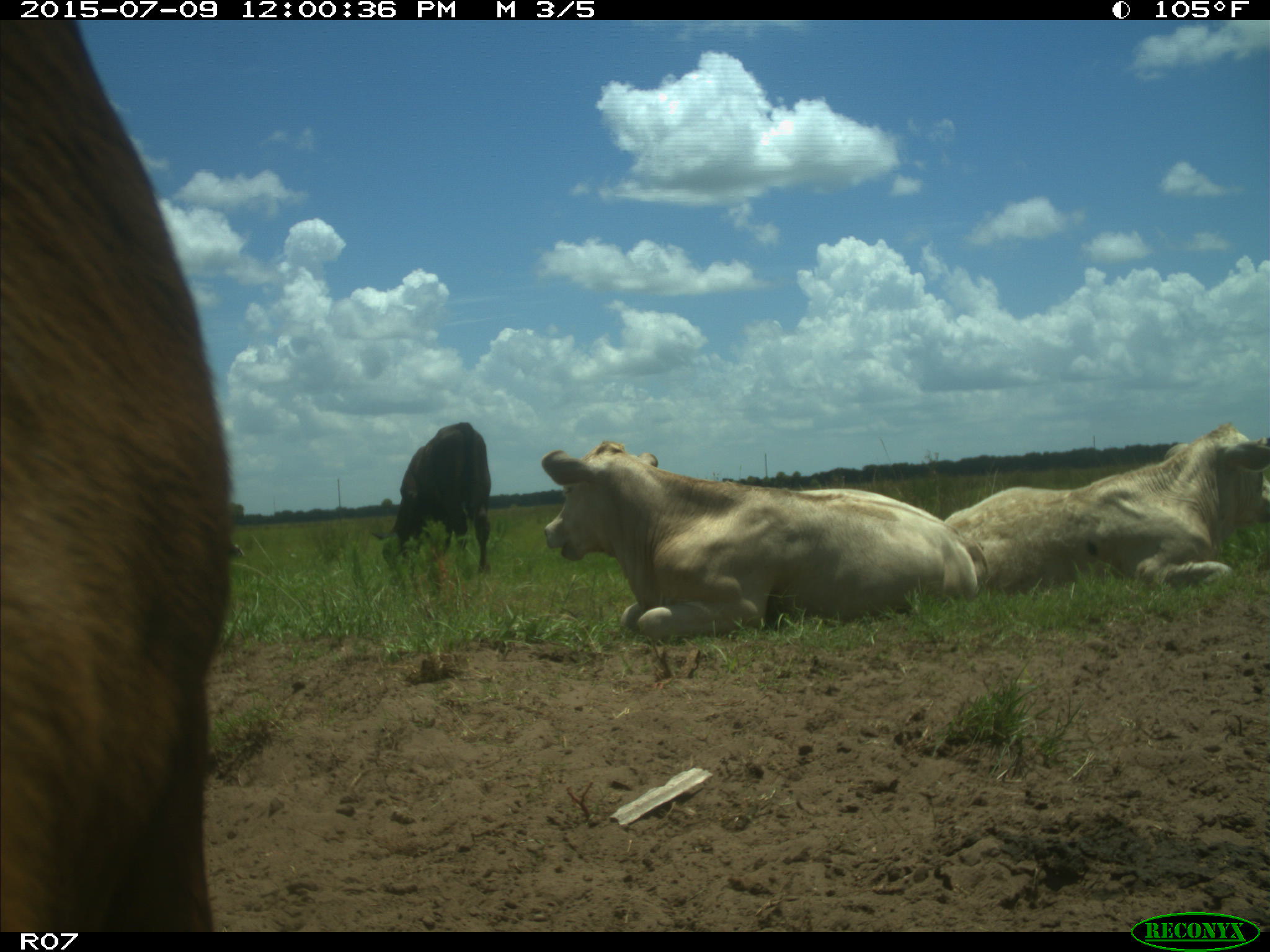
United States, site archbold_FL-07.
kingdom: Animalia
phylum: Chordata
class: Mammalia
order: Artiodactyla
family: Bovidae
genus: Bos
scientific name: Bos taurus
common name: domestic cow